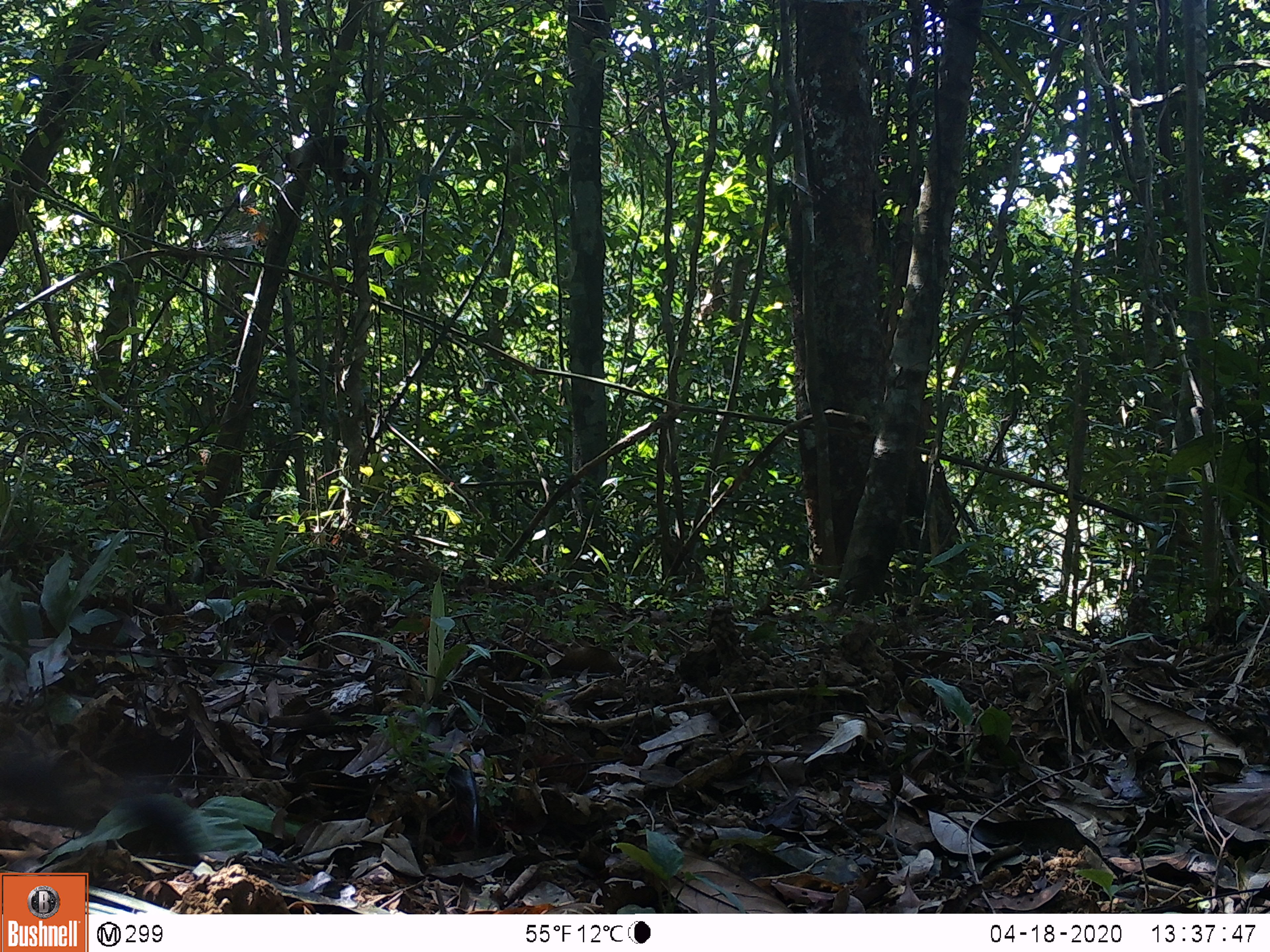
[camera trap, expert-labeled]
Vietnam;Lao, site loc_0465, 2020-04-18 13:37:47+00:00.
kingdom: Animalia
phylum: Chordata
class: Mammalia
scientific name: Mammalia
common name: mammal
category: unidentified small mammal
Unidentified small mammal (mammal) (Mammalia). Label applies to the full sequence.